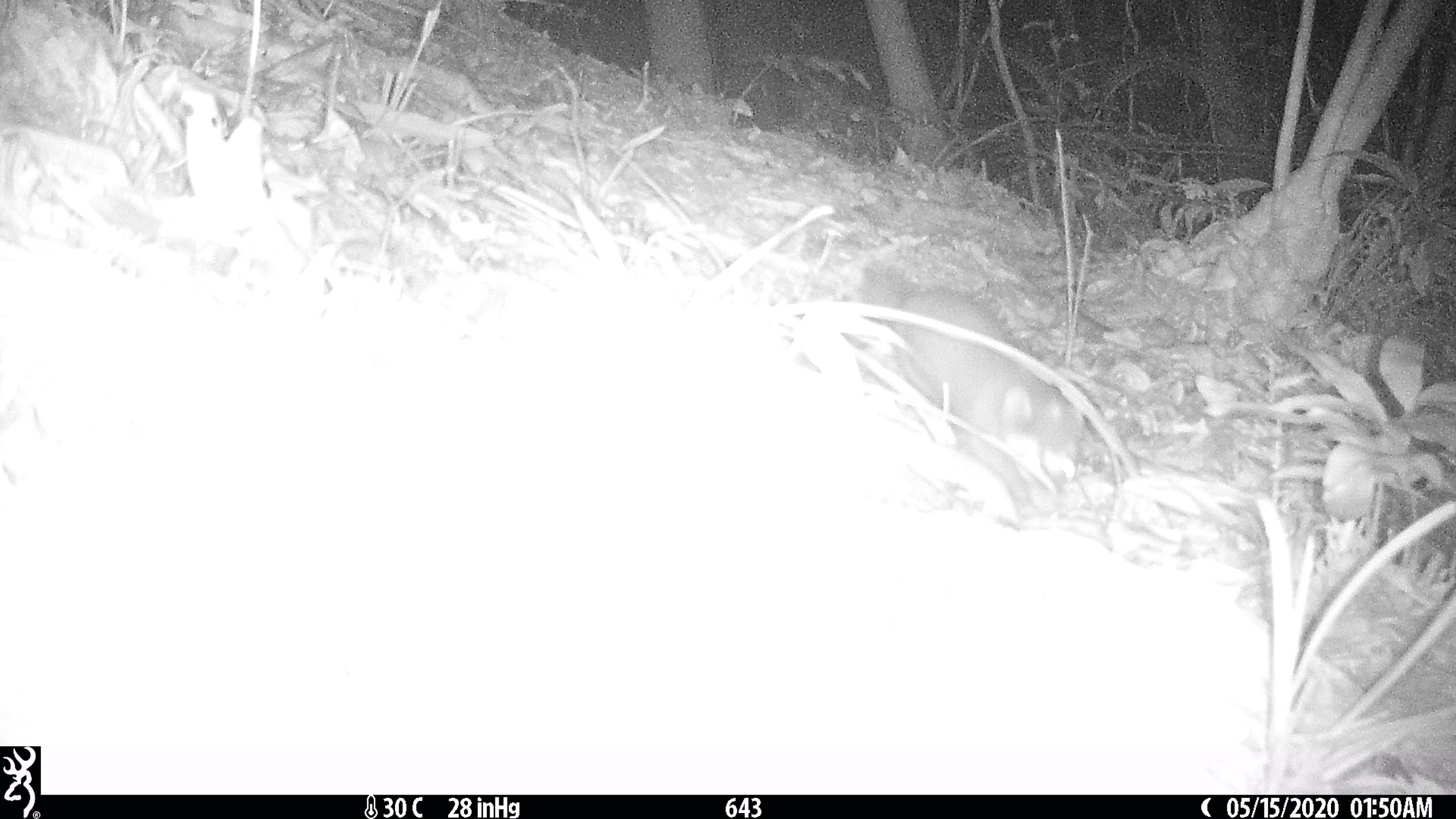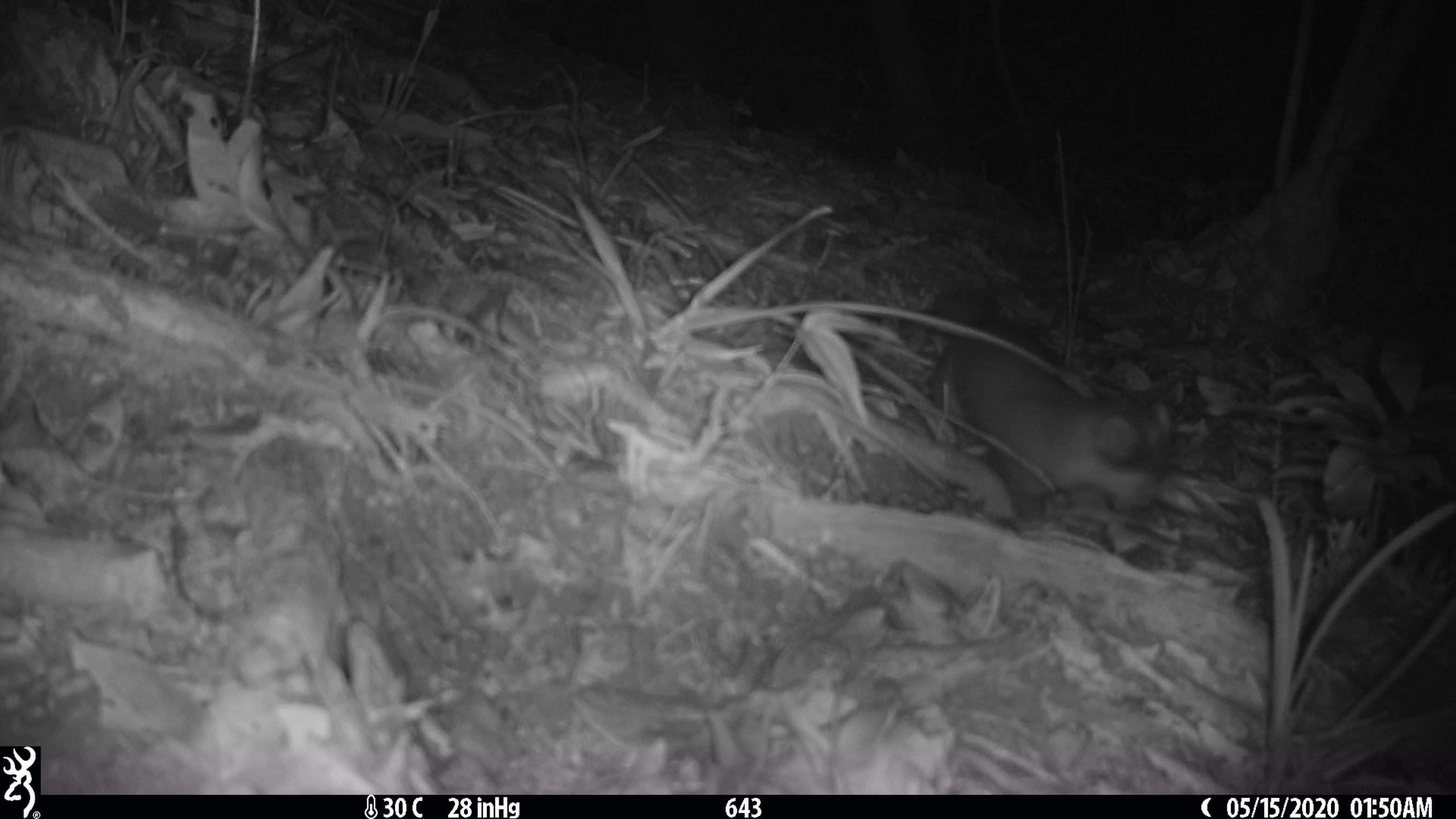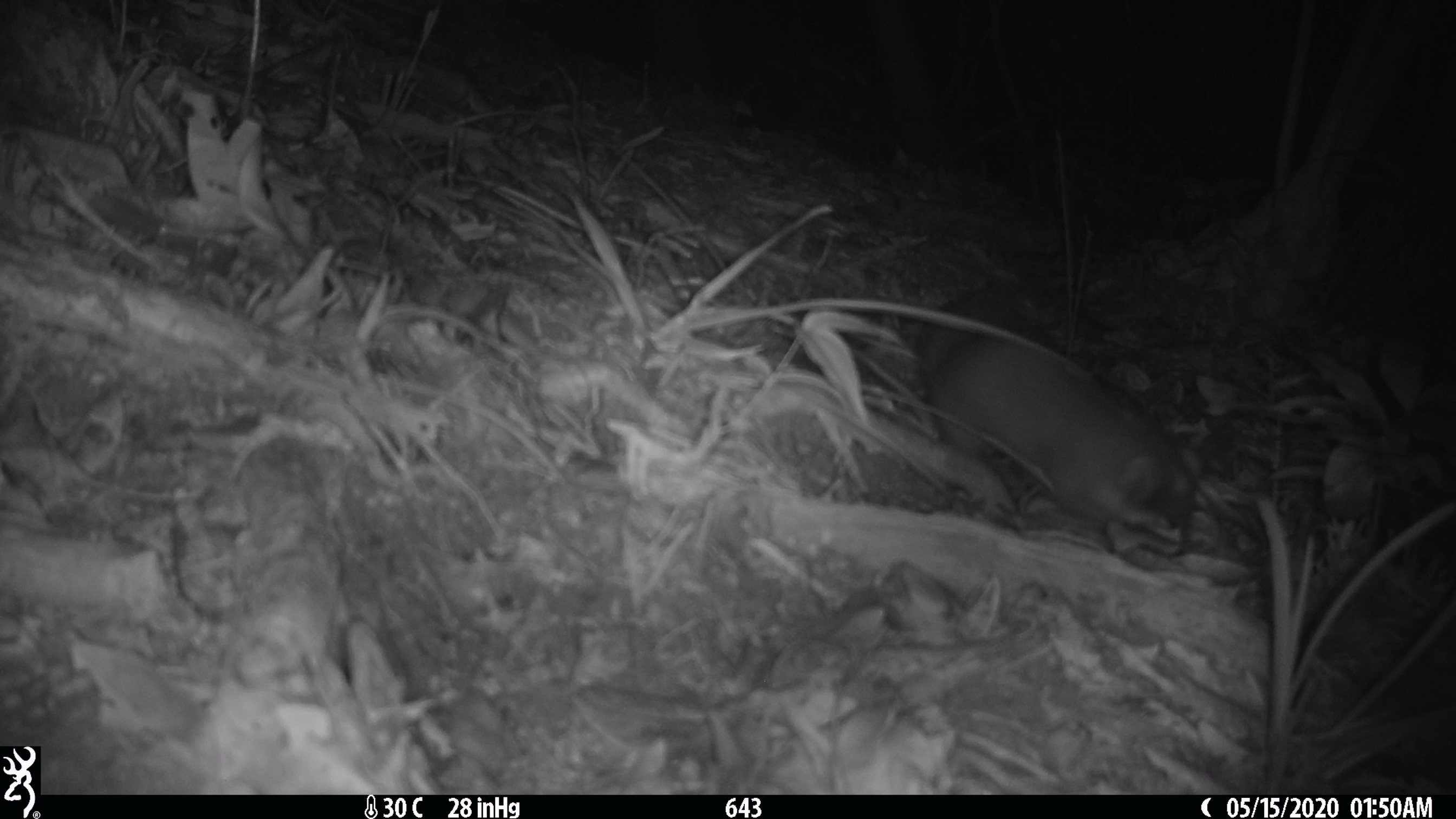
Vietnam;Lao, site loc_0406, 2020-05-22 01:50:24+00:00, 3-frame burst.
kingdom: Animalia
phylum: Chordata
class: Mammalia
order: Carnivora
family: Mustelidae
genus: Melogale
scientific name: Melogale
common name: ferret badger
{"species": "ferret badger (Melogale)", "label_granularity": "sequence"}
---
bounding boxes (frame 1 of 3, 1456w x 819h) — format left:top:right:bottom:
ferret badger: 893:286:1090:514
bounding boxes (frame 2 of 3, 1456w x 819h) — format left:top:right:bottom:
ferret badger: 918:282:1173:533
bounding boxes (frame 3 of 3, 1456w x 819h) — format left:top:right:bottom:
ferret badger: 911:284:1200:561